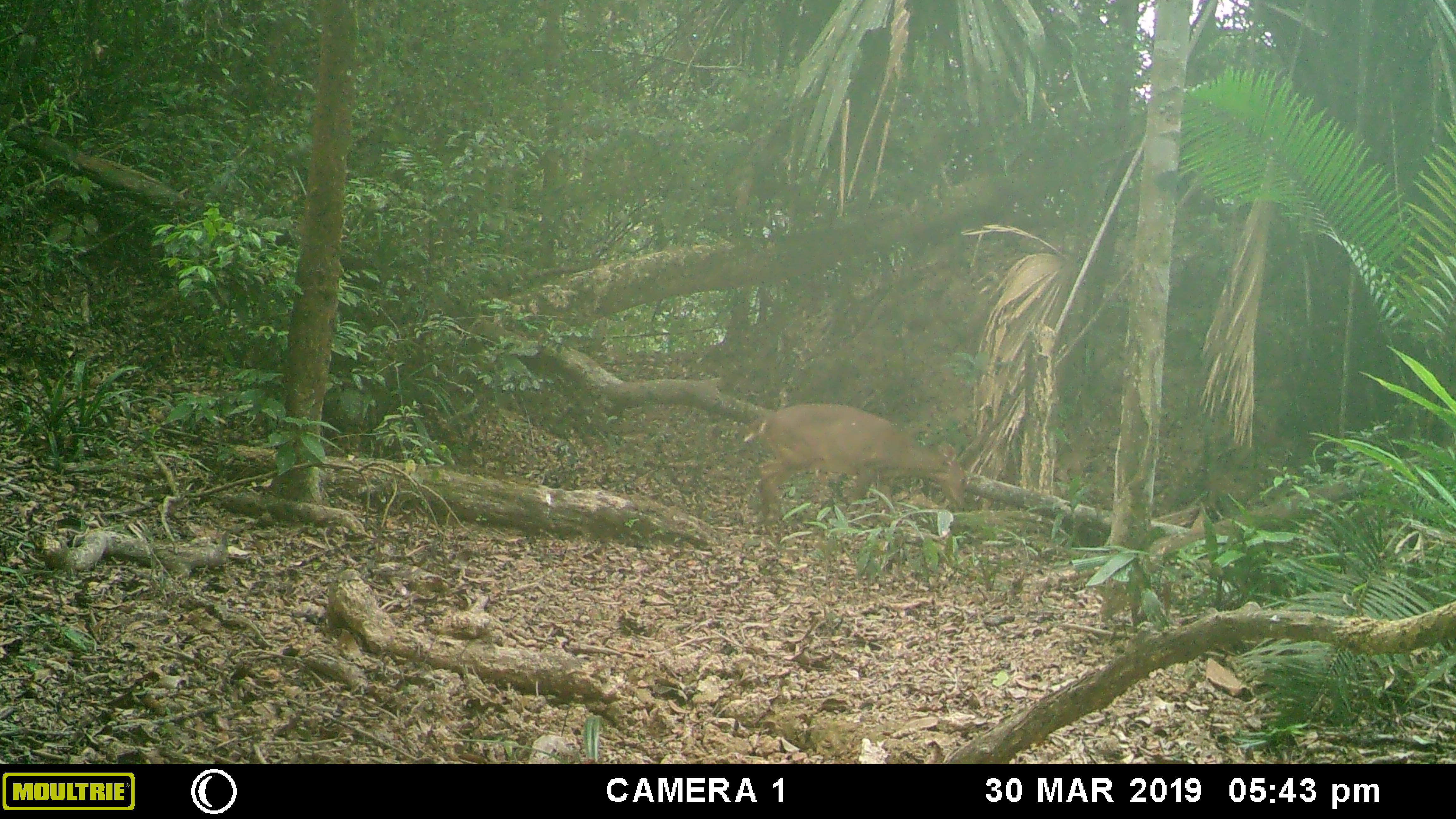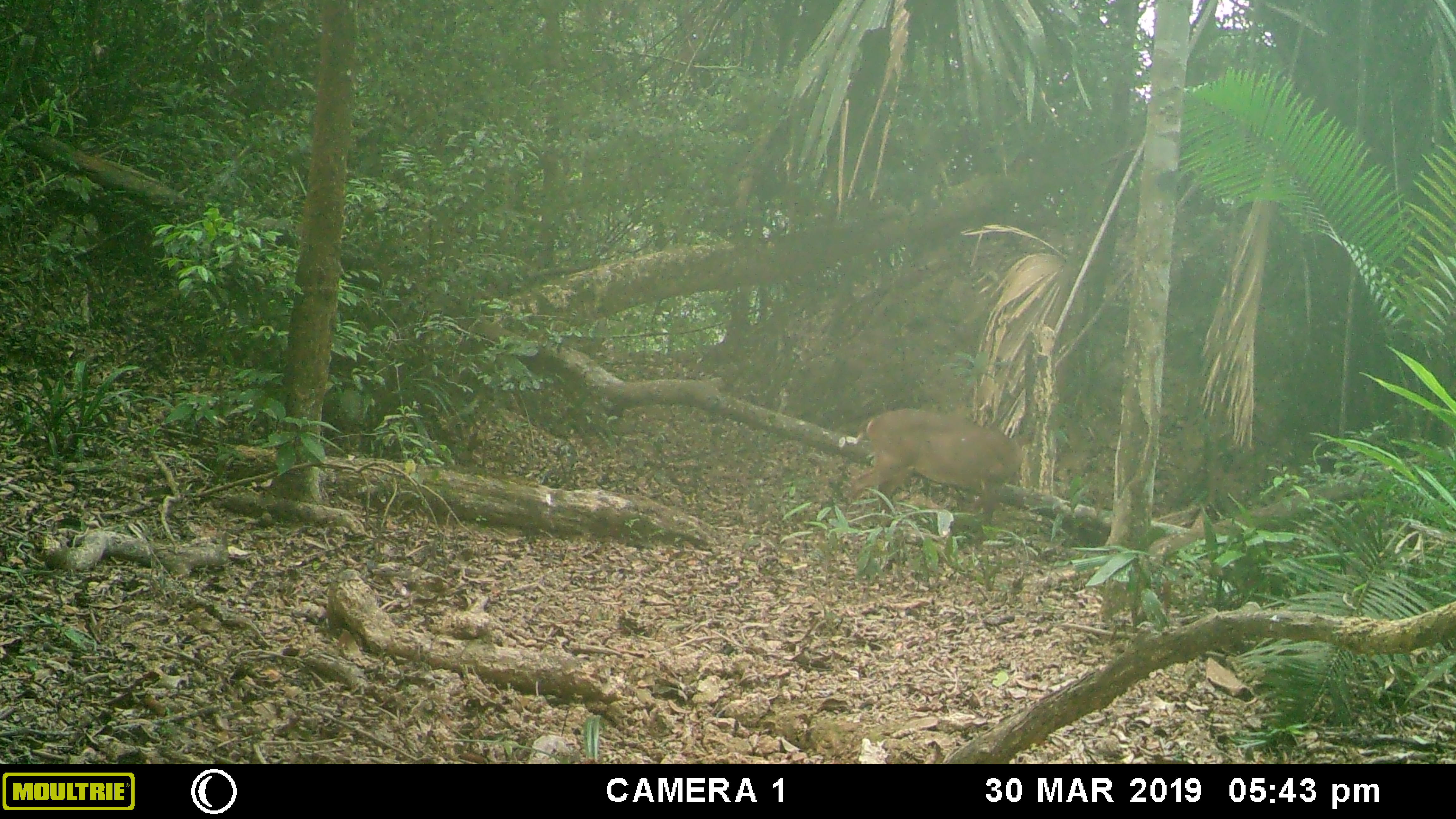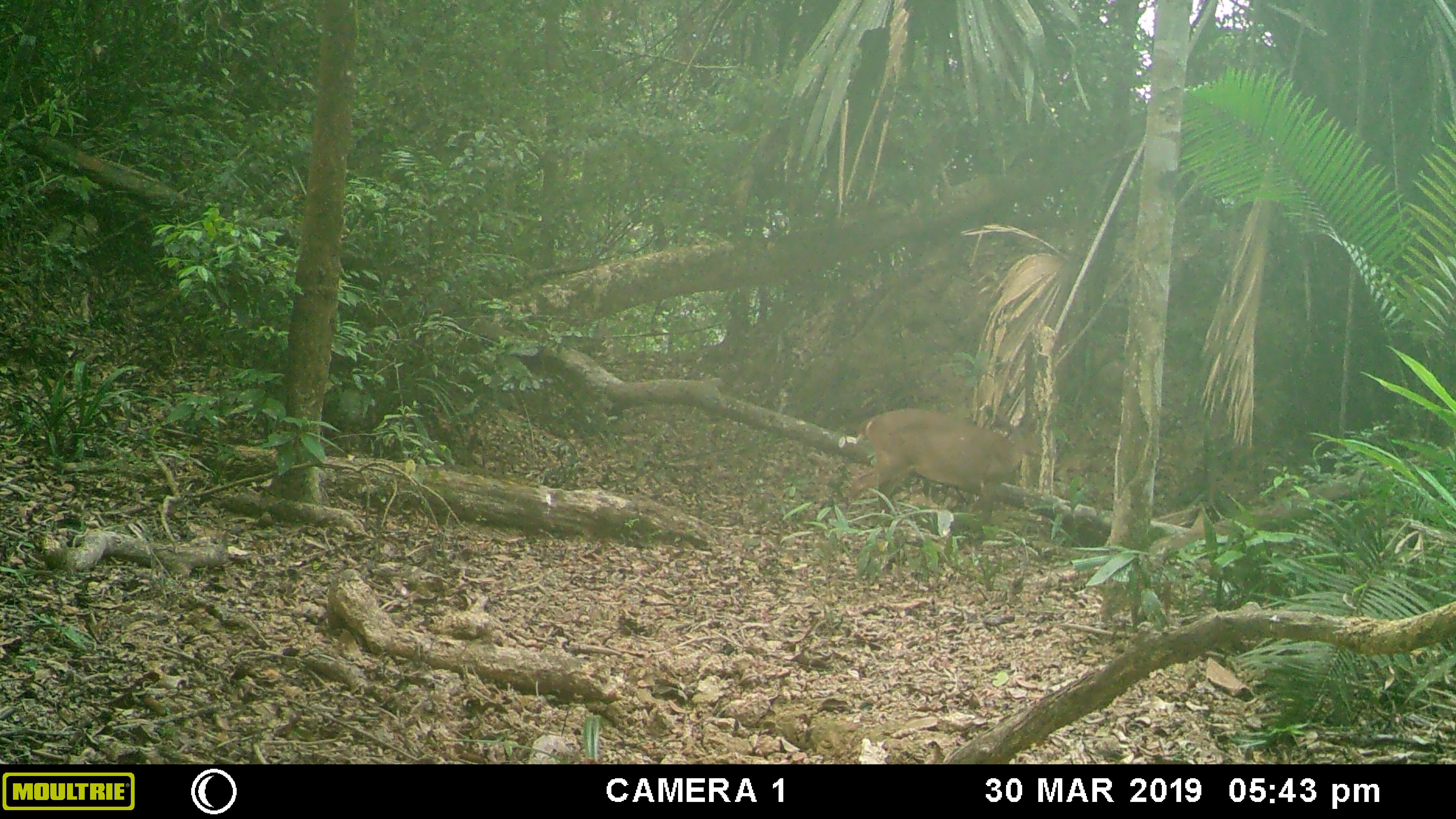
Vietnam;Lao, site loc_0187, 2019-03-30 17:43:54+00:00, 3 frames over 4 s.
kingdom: Animalia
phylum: Chordata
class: Mammalia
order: Artiodactyla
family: Cervidae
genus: Muntiacus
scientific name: Muntiacus vuquangensis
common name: large-antlered muntjac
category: large antlered muntjac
Large antlered muntjac (large-antlered muntjac) (Muntiacus vuquangensis). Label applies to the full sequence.